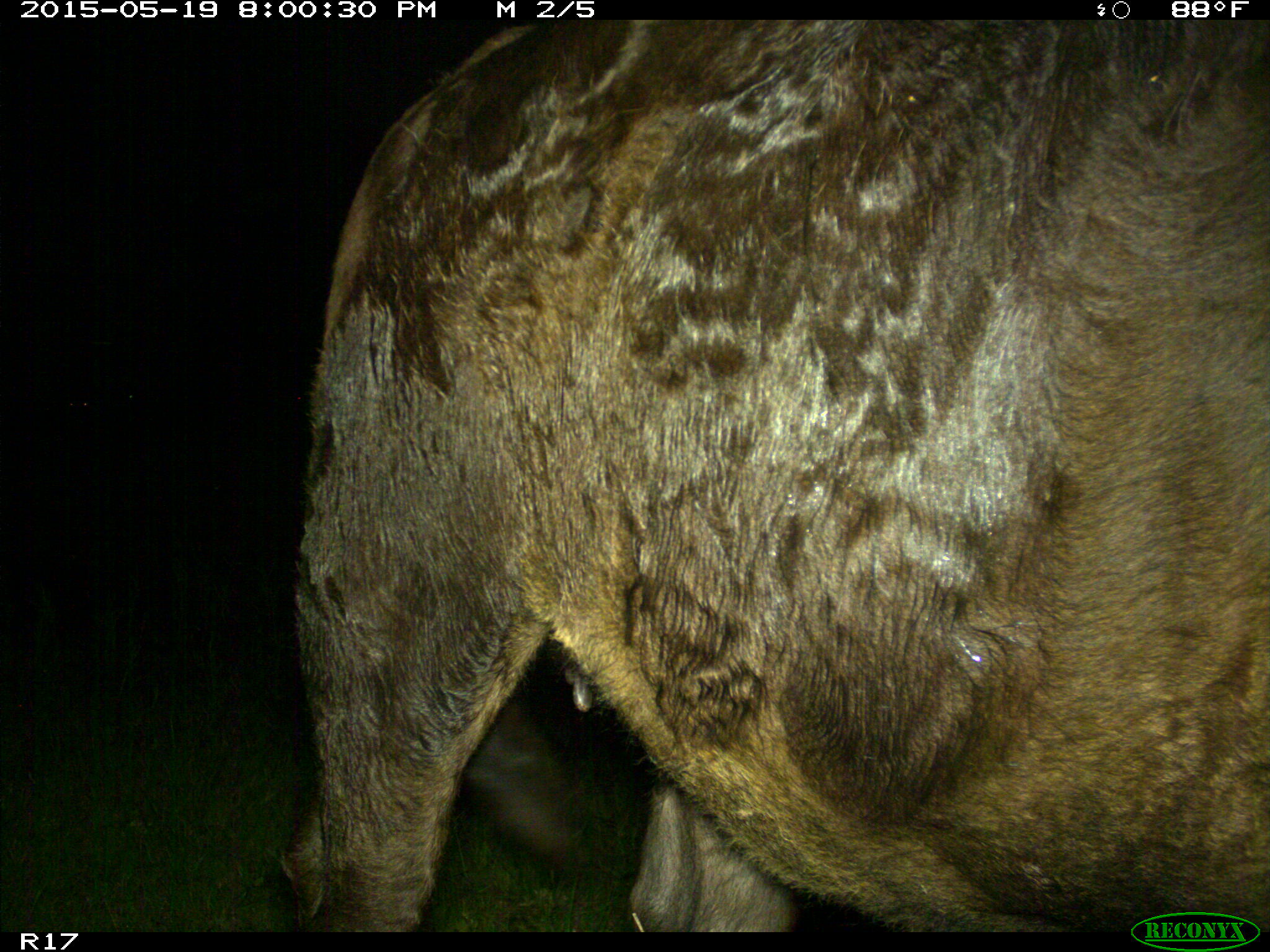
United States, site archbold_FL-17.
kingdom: Animalia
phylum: Chordata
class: Mammalia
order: Artiodactyla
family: Bovidae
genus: Bos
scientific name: Bos taurus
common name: domestic cow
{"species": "Bos taurus (domestic cow)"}